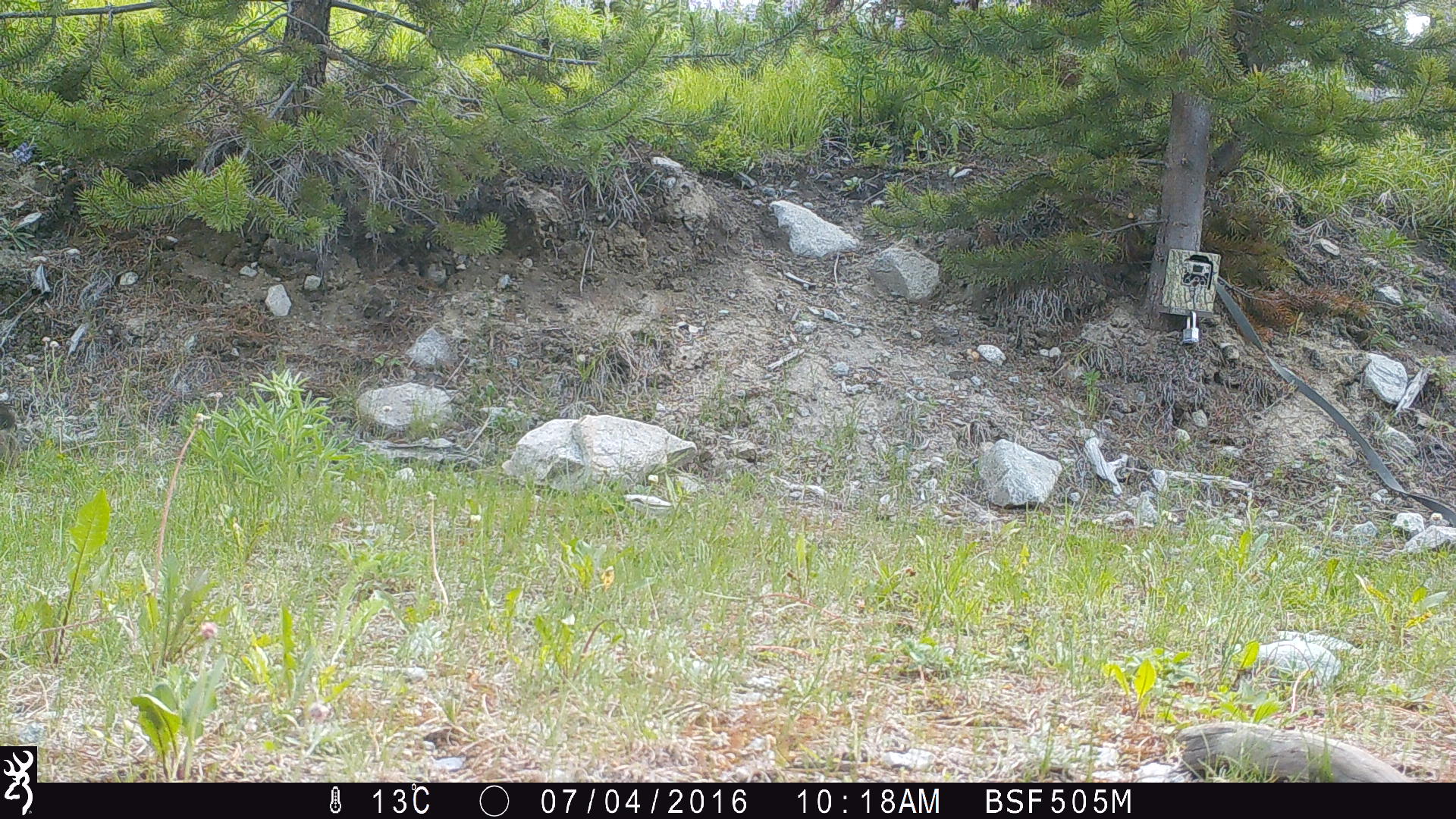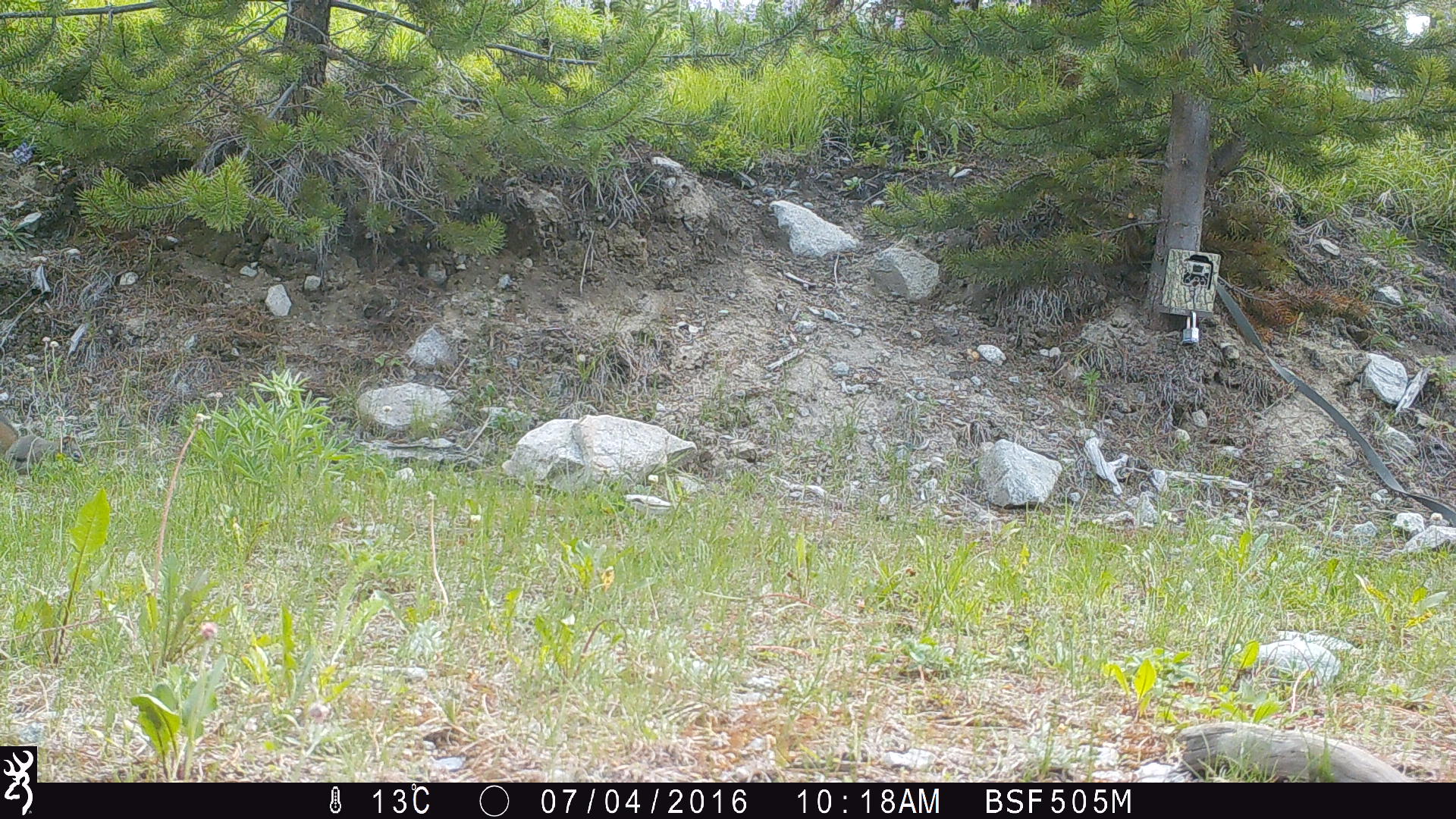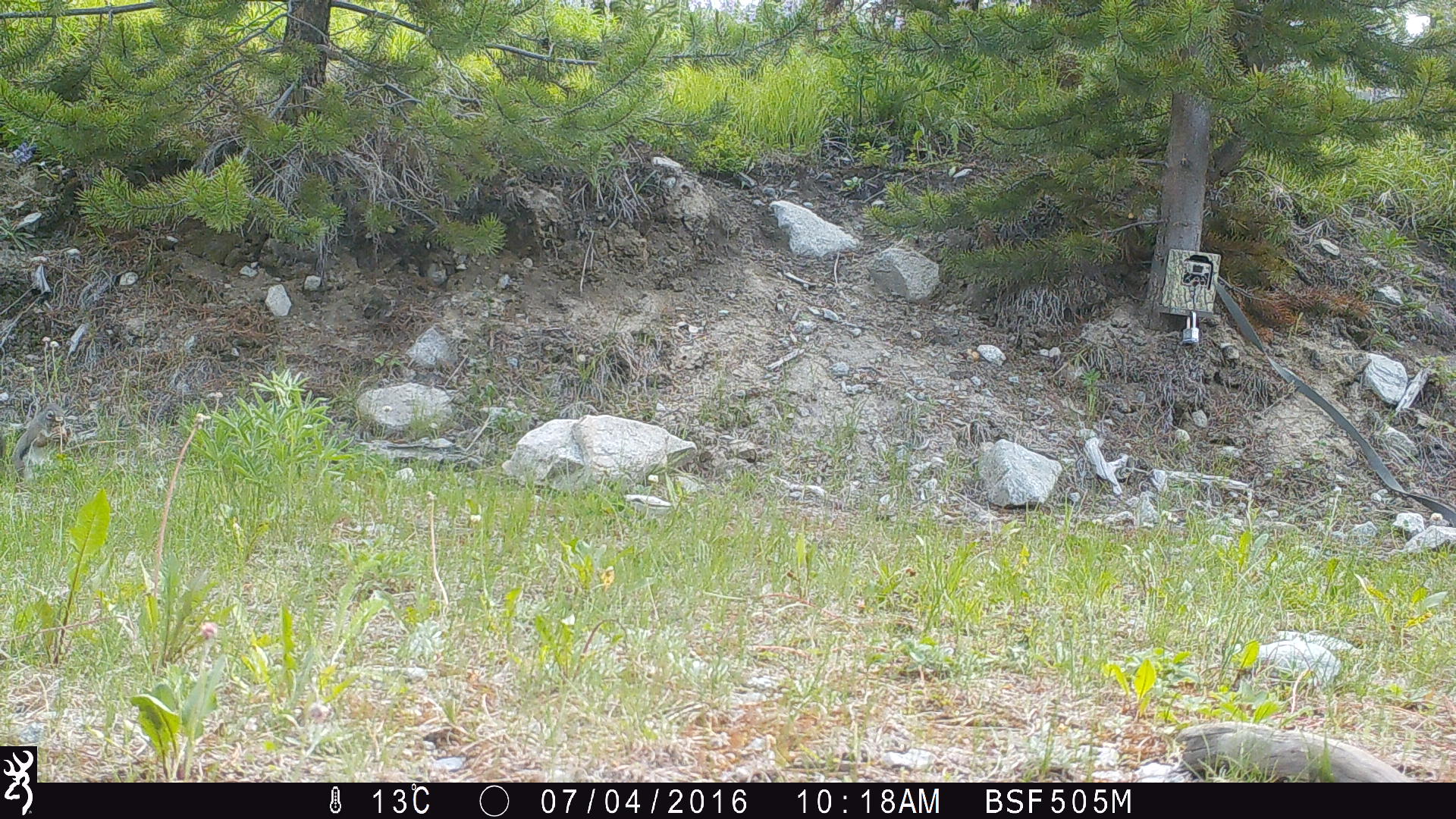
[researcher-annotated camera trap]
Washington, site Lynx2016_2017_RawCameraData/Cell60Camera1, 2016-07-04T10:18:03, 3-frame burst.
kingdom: Animalia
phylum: Chordata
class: Mammalia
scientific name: Mammalia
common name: small mammal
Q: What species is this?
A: Small mammal (Mammalia).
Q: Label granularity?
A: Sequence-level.